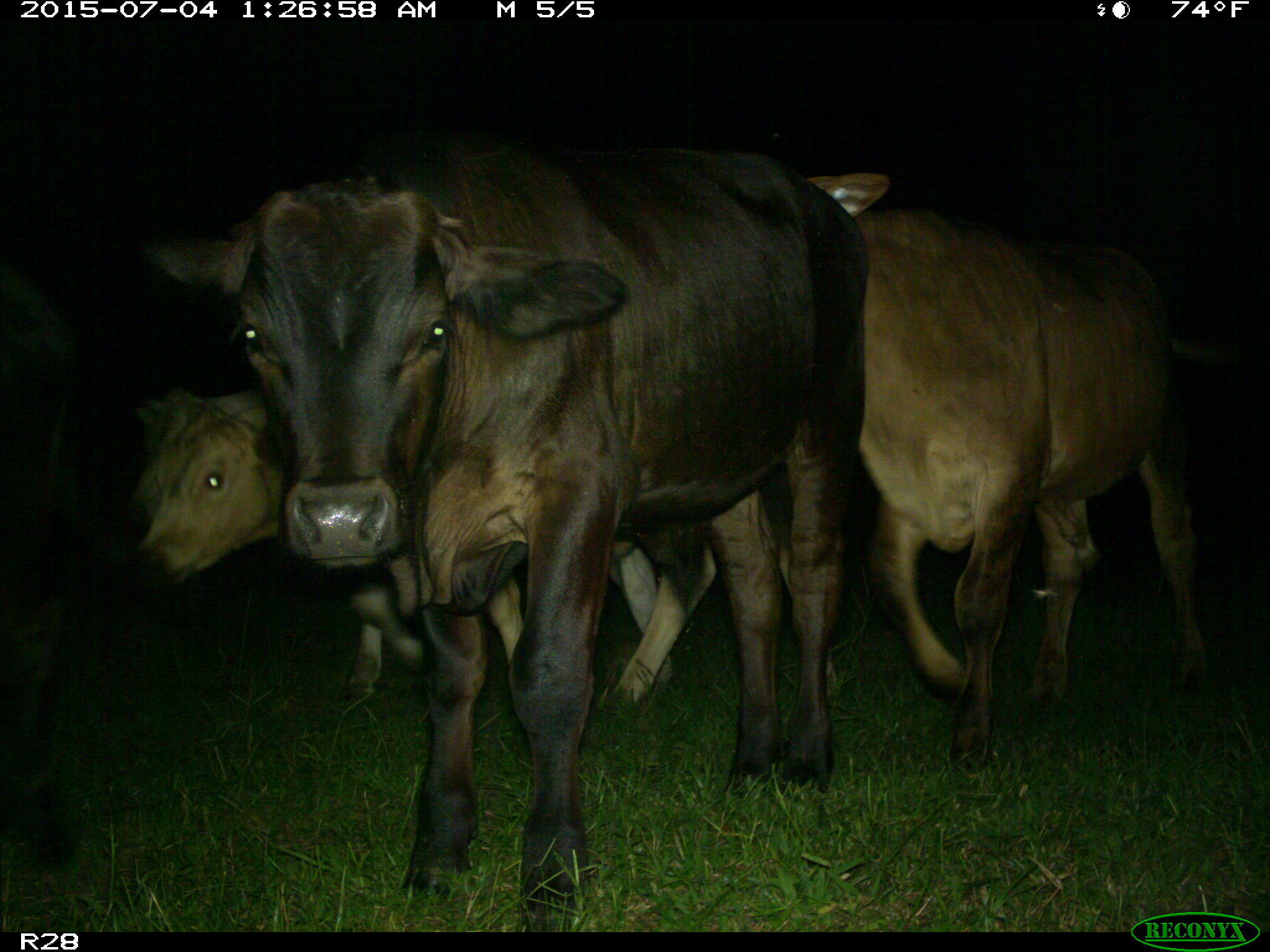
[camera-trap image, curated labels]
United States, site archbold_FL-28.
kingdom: Animalia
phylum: Chordata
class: Mammalia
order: Artiodactyla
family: Bovidae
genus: Bos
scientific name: Bos taurus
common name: domestic cow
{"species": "Bos taurus (domestic cow)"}